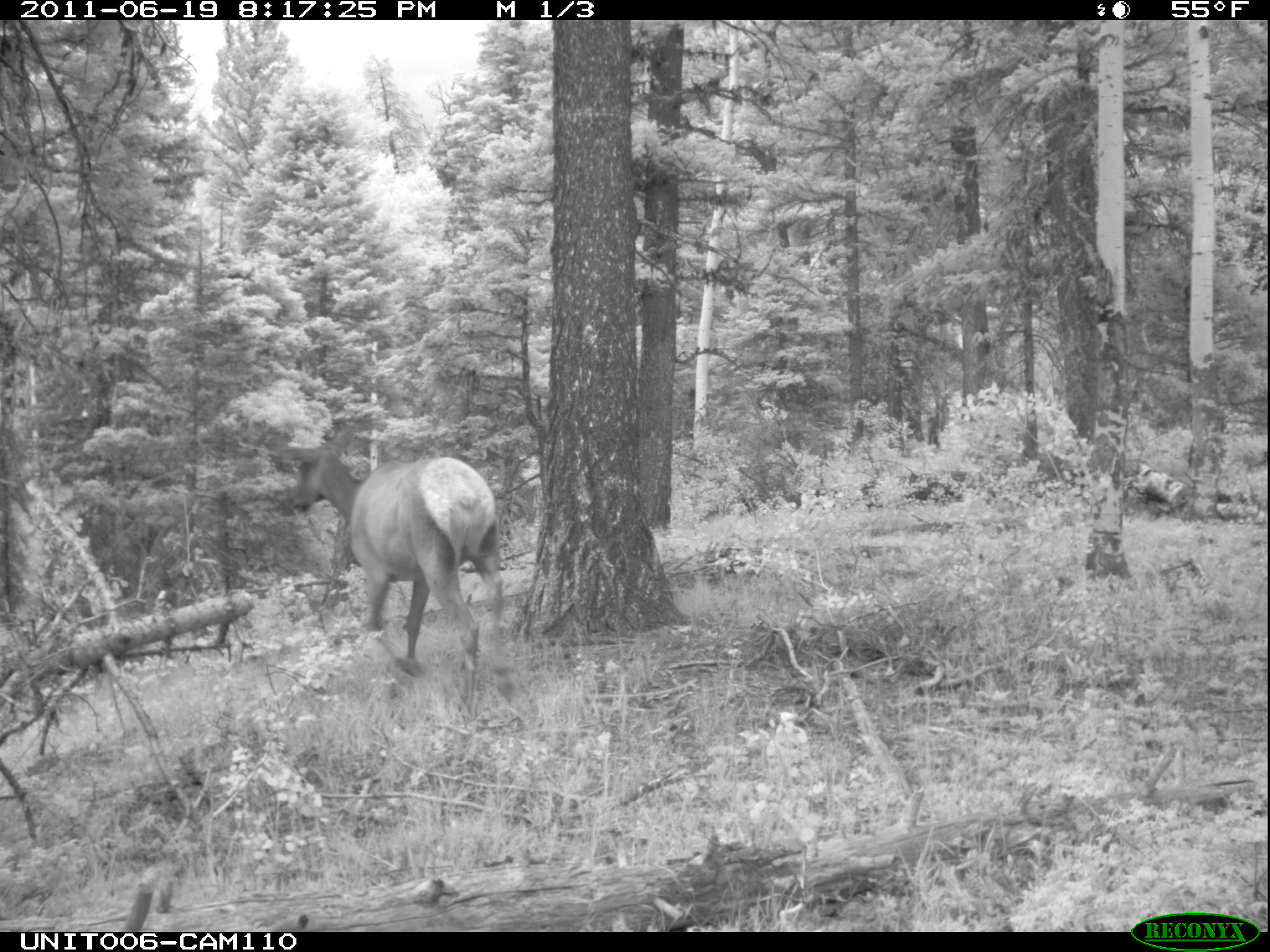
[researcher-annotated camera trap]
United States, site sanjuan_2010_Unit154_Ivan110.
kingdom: Animalia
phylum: Chordata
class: Mammalia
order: Artiodactyla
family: Cervidae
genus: Cervus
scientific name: Cervus elaphus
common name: red deer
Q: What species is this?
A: Cervus elaphus (red deer).